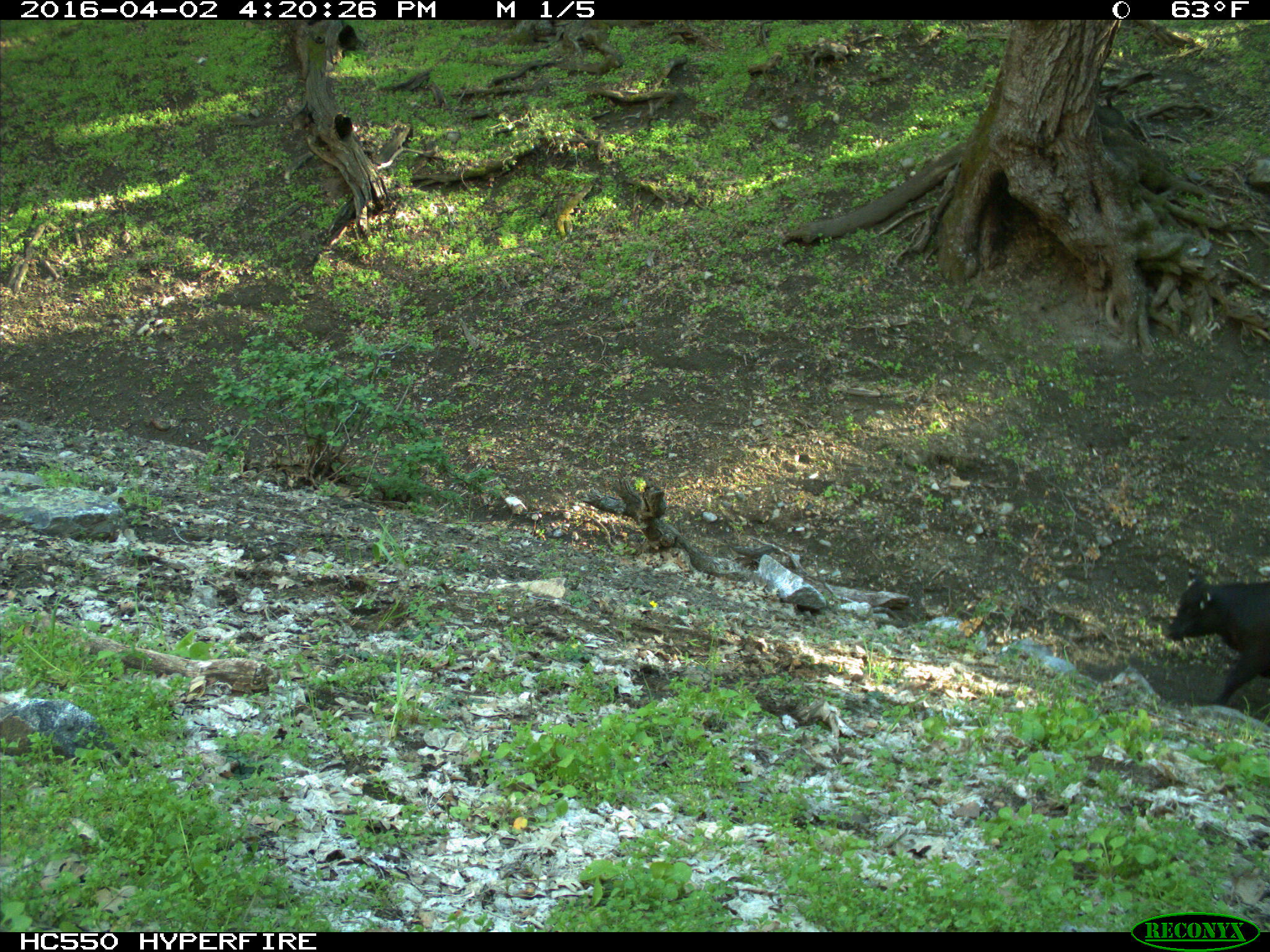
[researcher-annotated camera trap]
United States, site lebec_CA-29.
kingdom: Animalia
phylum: Chordata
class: Mammalia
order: Artiodactyla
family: Bovidae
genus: Bos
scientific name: Bos taurus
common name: domestic cow